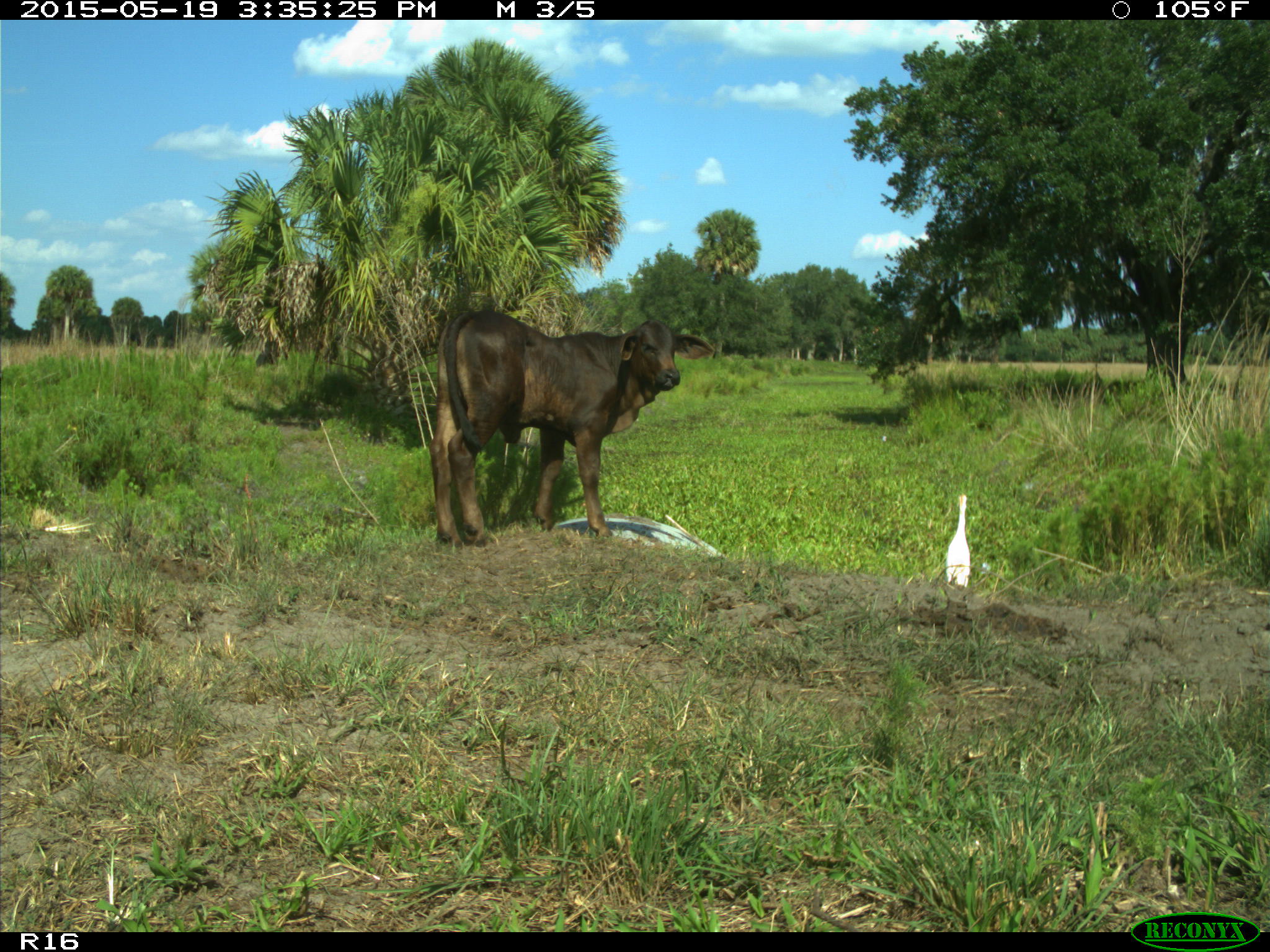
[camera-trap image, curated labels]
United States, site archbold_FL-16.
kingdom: Animalia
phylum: Chordata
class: Mammalia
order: Artiodactyla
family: Bovidae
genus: Bos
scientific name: Bos taurus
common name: domestic cow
Bos taurus (domestic cow).